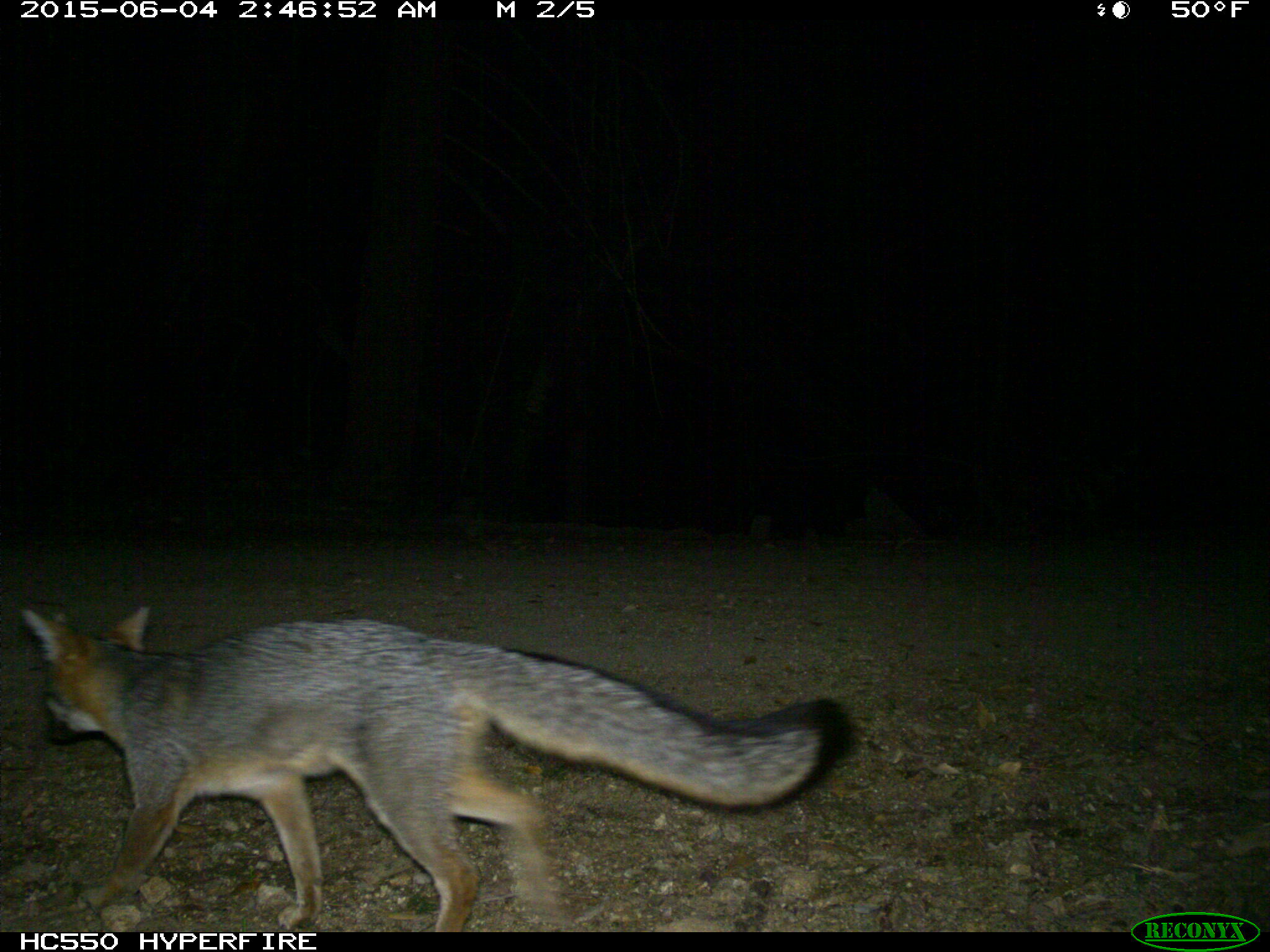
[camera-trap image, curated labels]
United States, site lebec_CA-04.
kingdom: Animalia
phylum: Chordata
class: Mammalia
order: Carnivora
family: Canidae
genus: Urocyon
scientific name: Urocyon cinereoargenteus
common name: gray fox